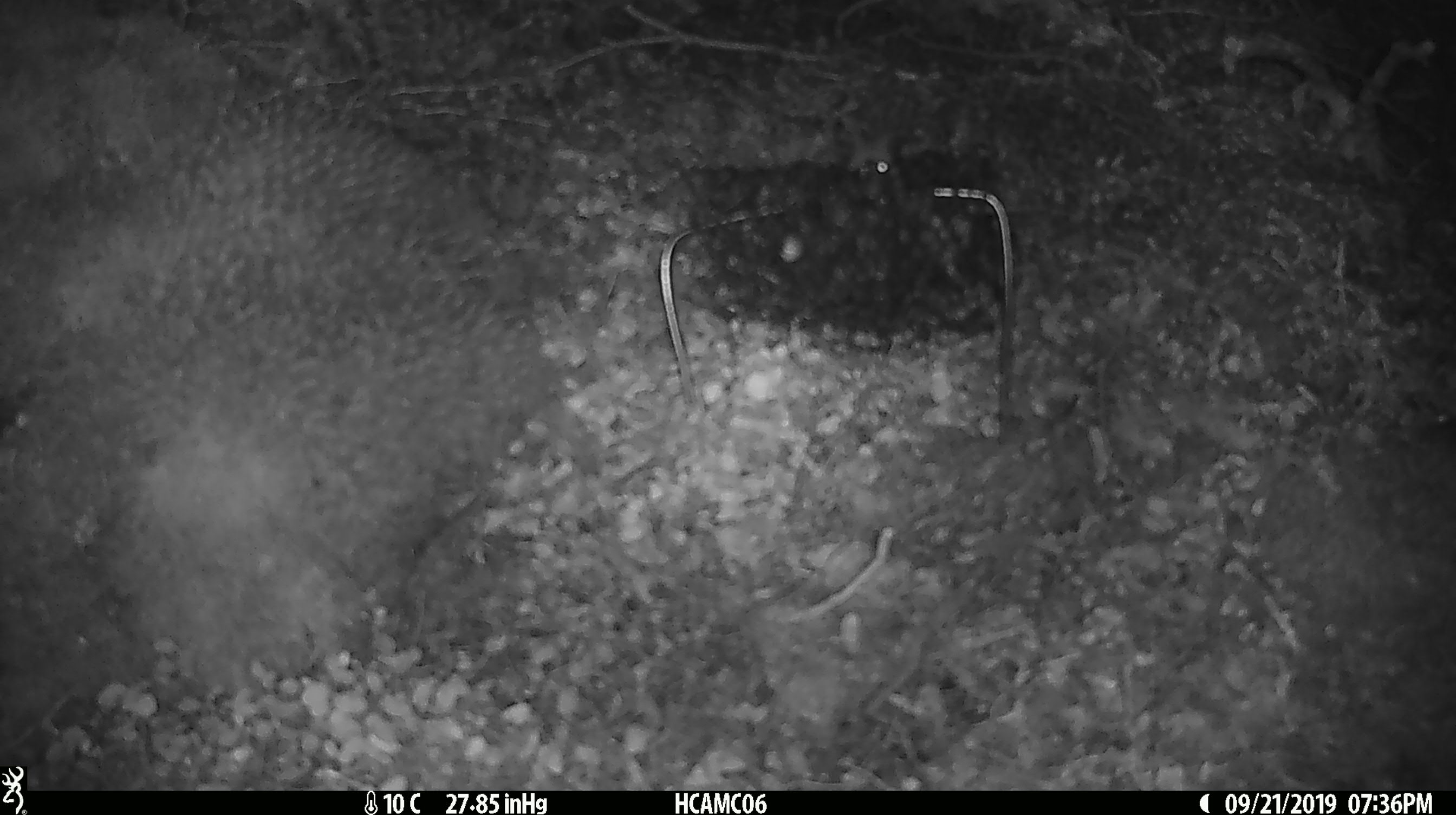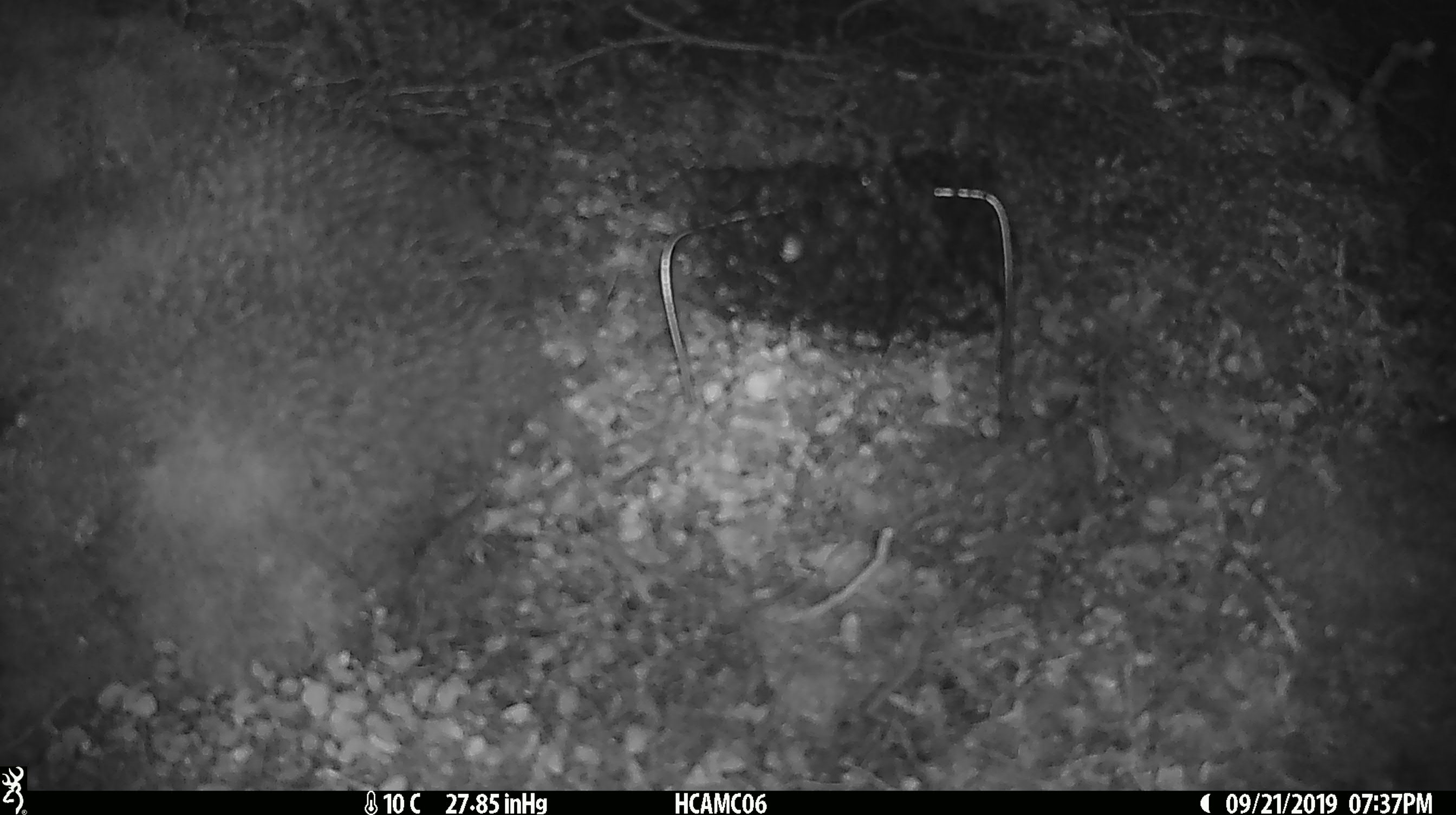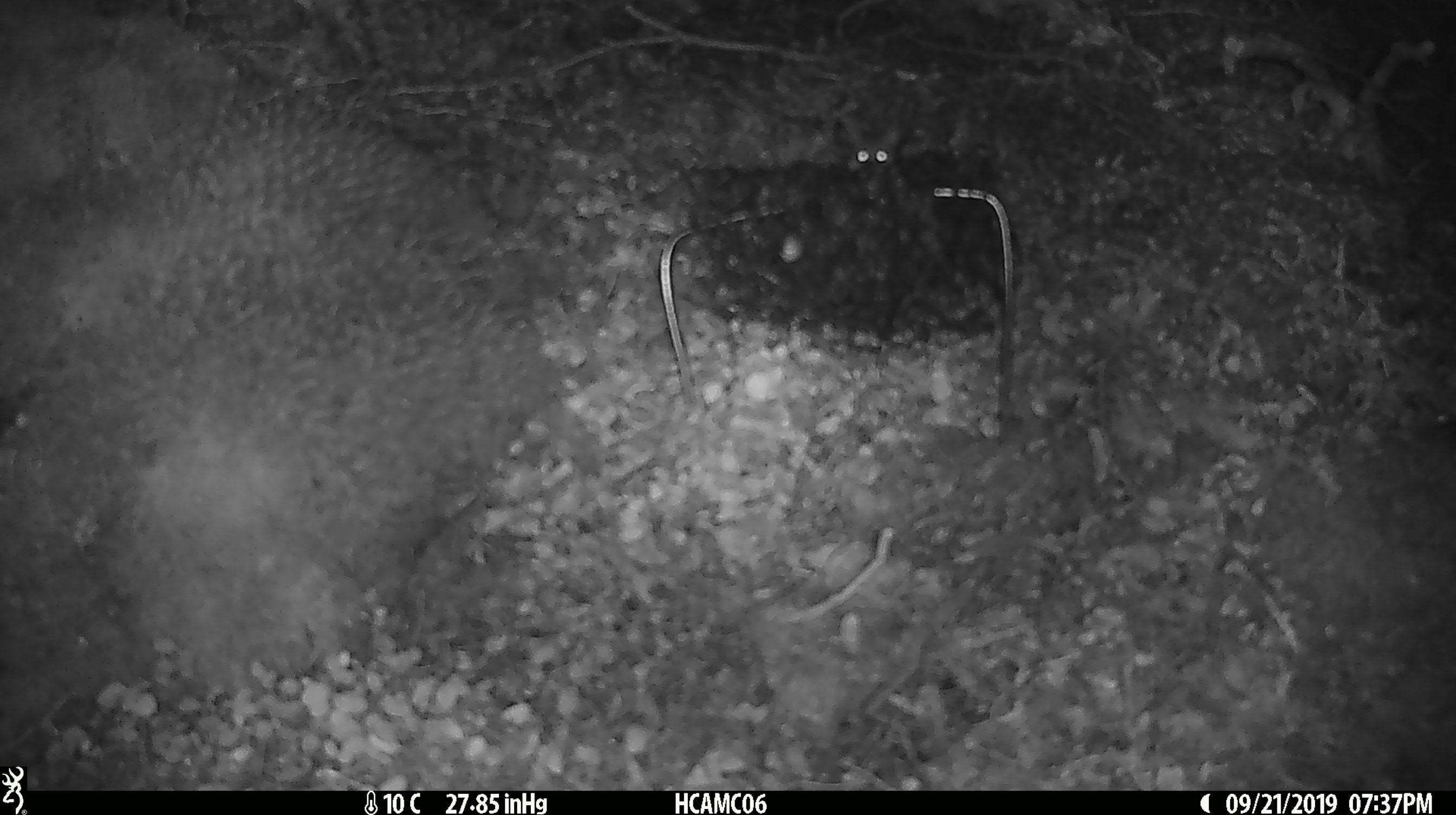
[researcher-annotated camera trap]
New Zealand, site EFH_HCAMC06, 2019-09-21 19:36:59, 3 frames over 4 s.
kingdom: Animalia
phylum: Chordata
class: Mammalia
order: Rodentia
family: Muridae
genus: Mus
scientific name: Mus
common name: mouse